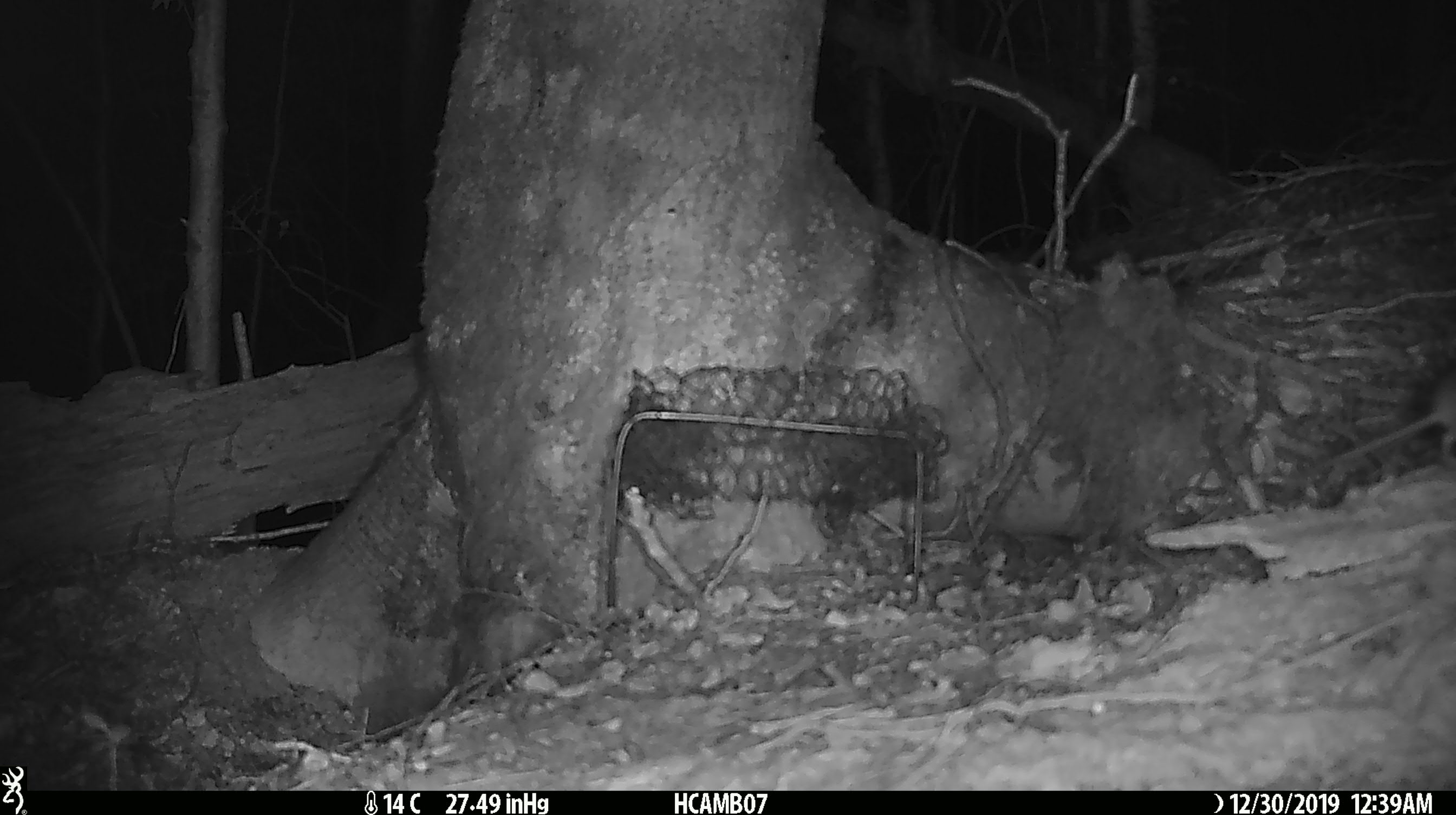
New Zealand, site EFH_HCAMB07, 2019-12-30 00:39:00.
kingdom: Animalia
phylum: Chordata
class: Mammalia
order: Rodentia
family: Muridae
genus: Mus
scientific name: Mus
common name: mouse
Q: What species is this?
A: Mouse (Mus).